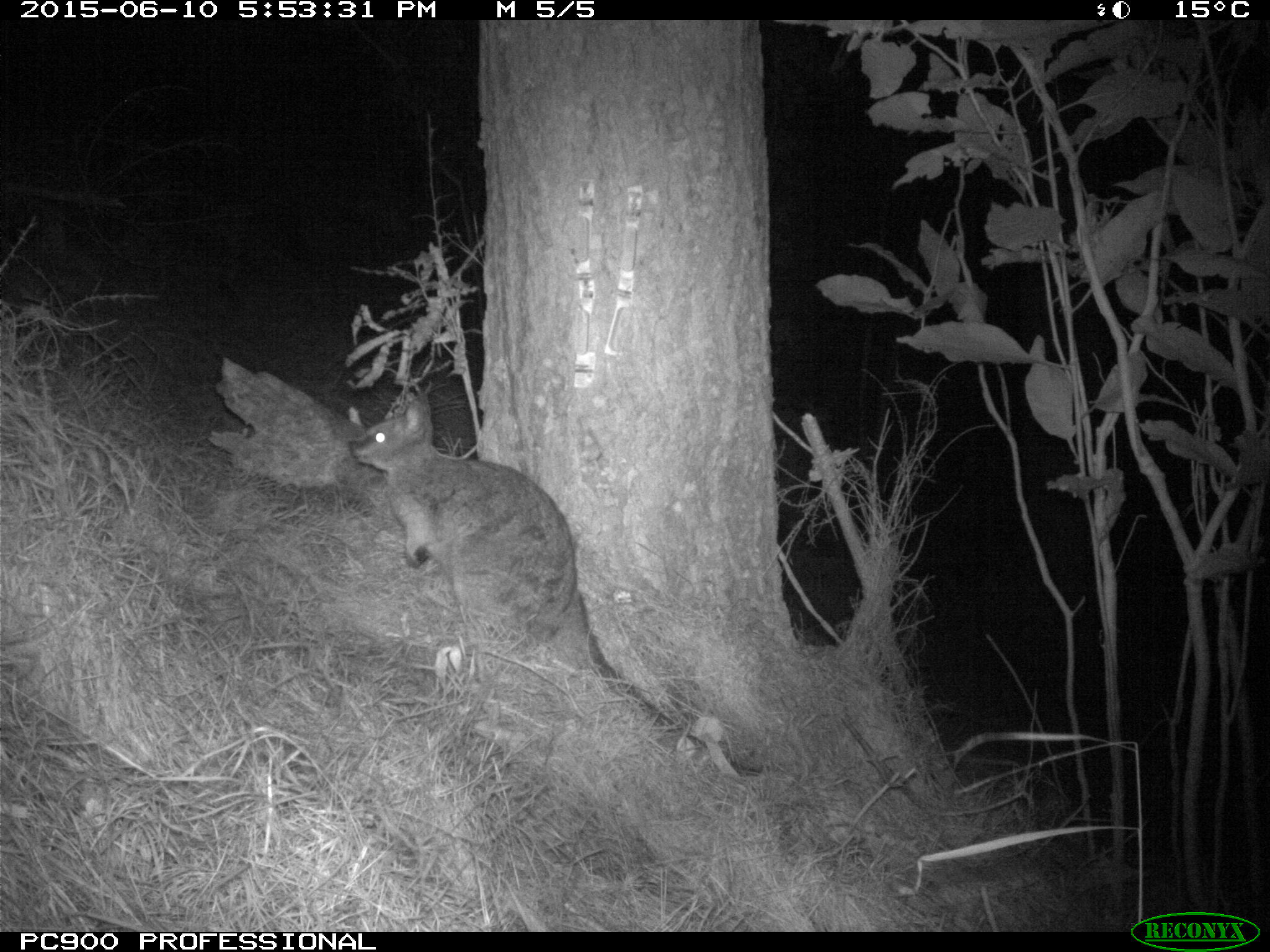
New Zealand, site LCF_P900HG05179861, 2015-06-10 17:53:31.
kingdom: Animalia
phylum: Chordata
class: Mammalia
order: Diprotodontia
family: Macropodidae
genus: Notamacropus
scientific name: Notamacropus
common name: wallaby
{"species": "wallaby (Notamacropus)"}